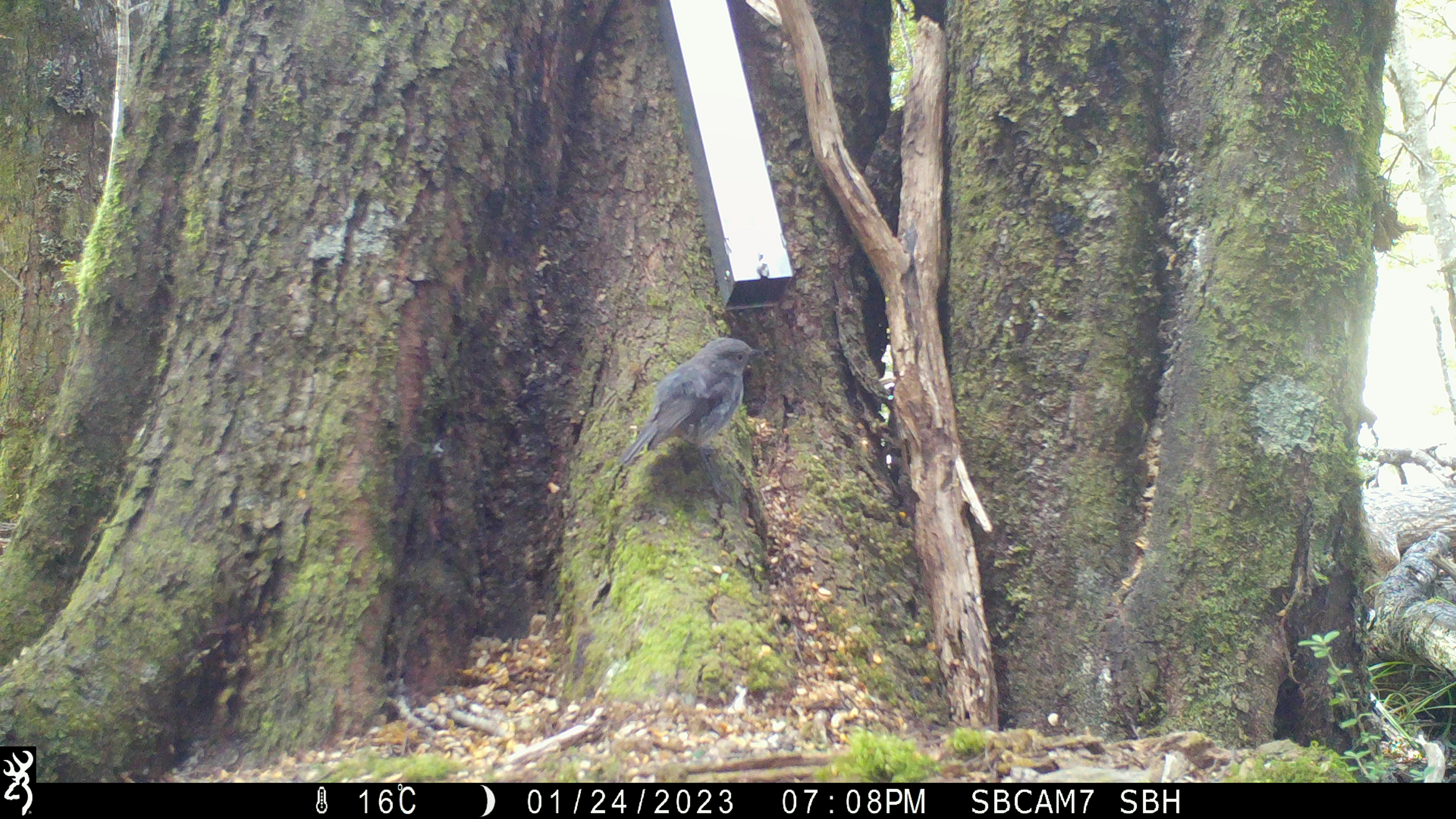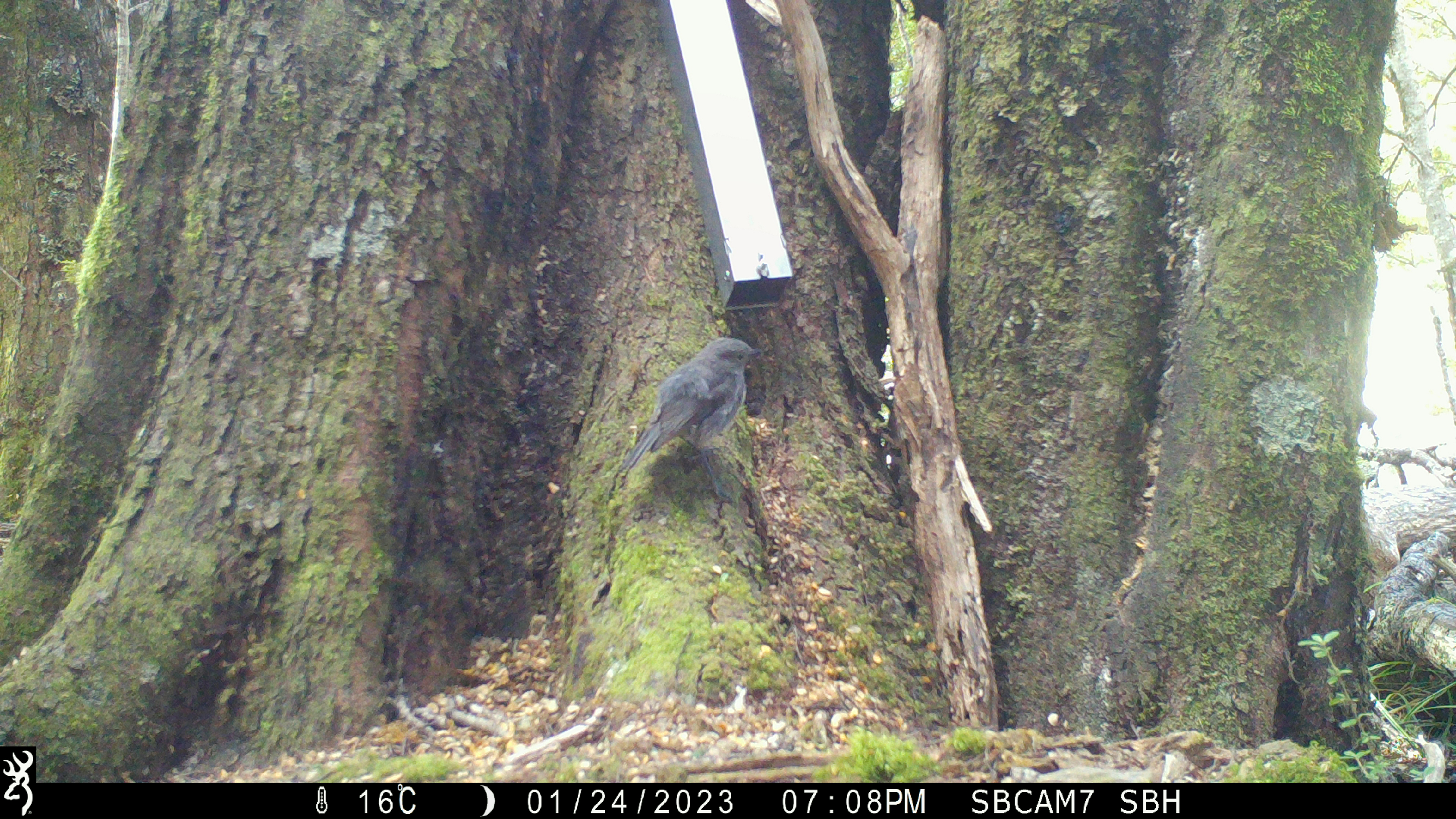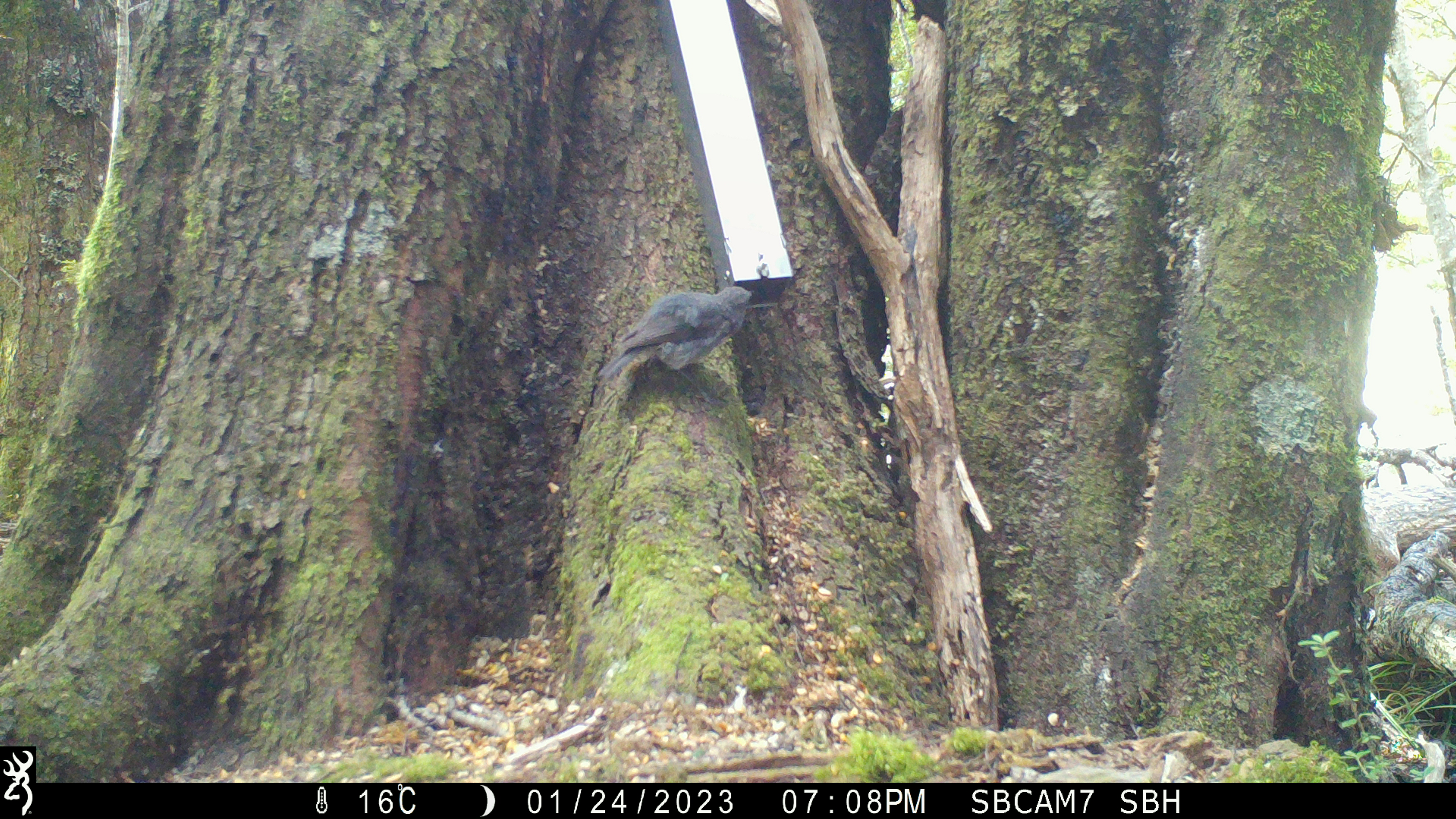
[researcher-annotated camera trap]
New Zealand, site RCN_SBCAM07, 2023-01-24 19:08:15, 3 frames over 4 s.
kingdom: Animalia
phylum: Chordata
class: Aves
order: Passeriformes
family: Petroicidae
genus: Petroica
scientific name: Petroica australis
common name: new zealand robin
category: robin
Robin (new zealand robin) (Petroica australis).